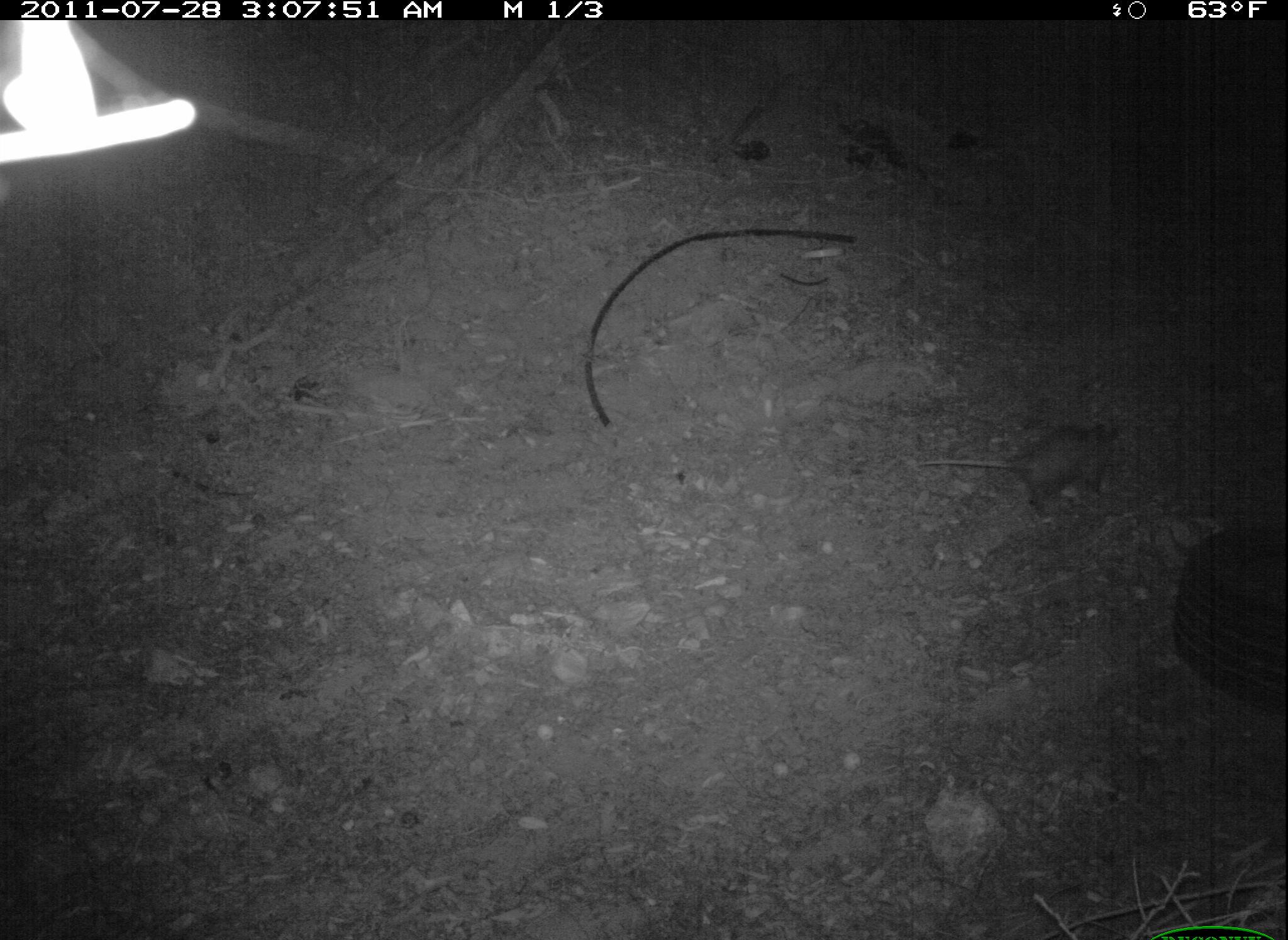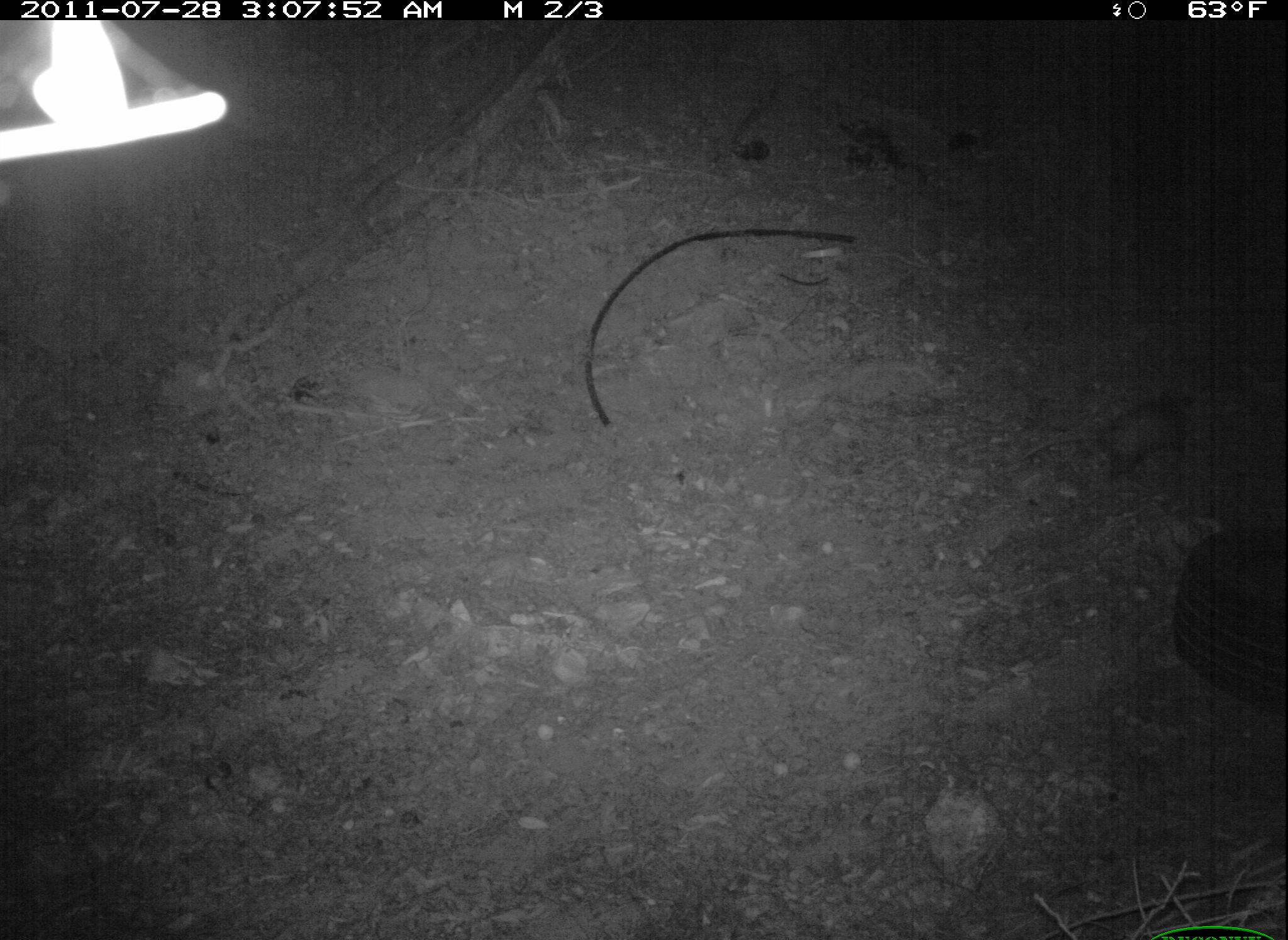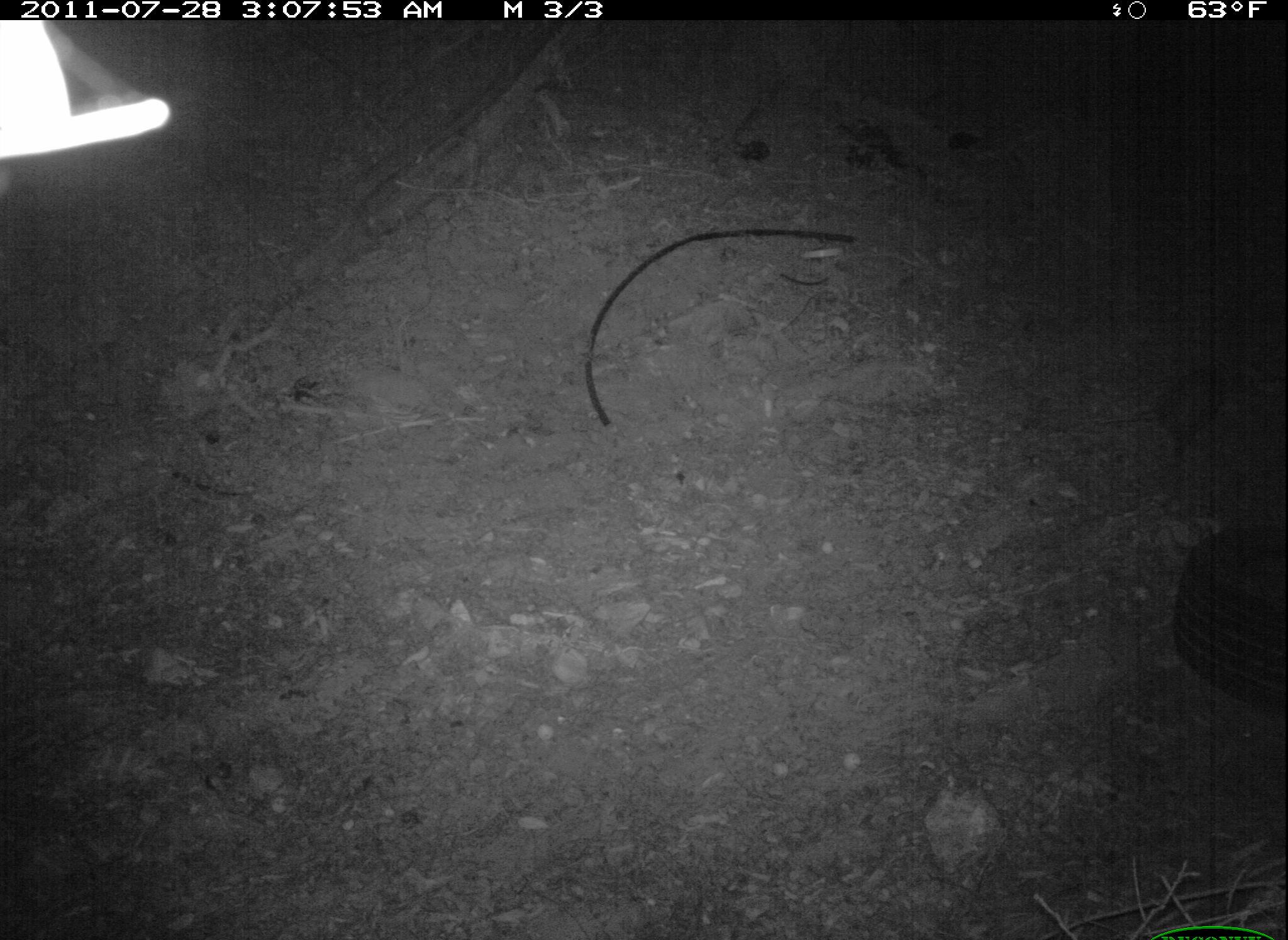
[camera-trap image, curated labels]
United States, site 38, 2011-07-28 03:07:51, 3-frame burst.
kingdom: Animalia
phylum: Chordata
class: Mammalia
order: Didelphimorphia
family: Didelphidae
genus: Didelphis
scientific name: Didelphis virginiana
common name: virginia opossum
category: opossum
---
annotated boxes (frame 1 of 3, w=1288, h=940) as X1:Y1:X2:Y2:
opossum: 903:387:1156:544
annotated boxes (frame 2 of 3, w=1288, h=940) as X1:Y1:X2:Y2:
opossum: 1006:361:1228:498